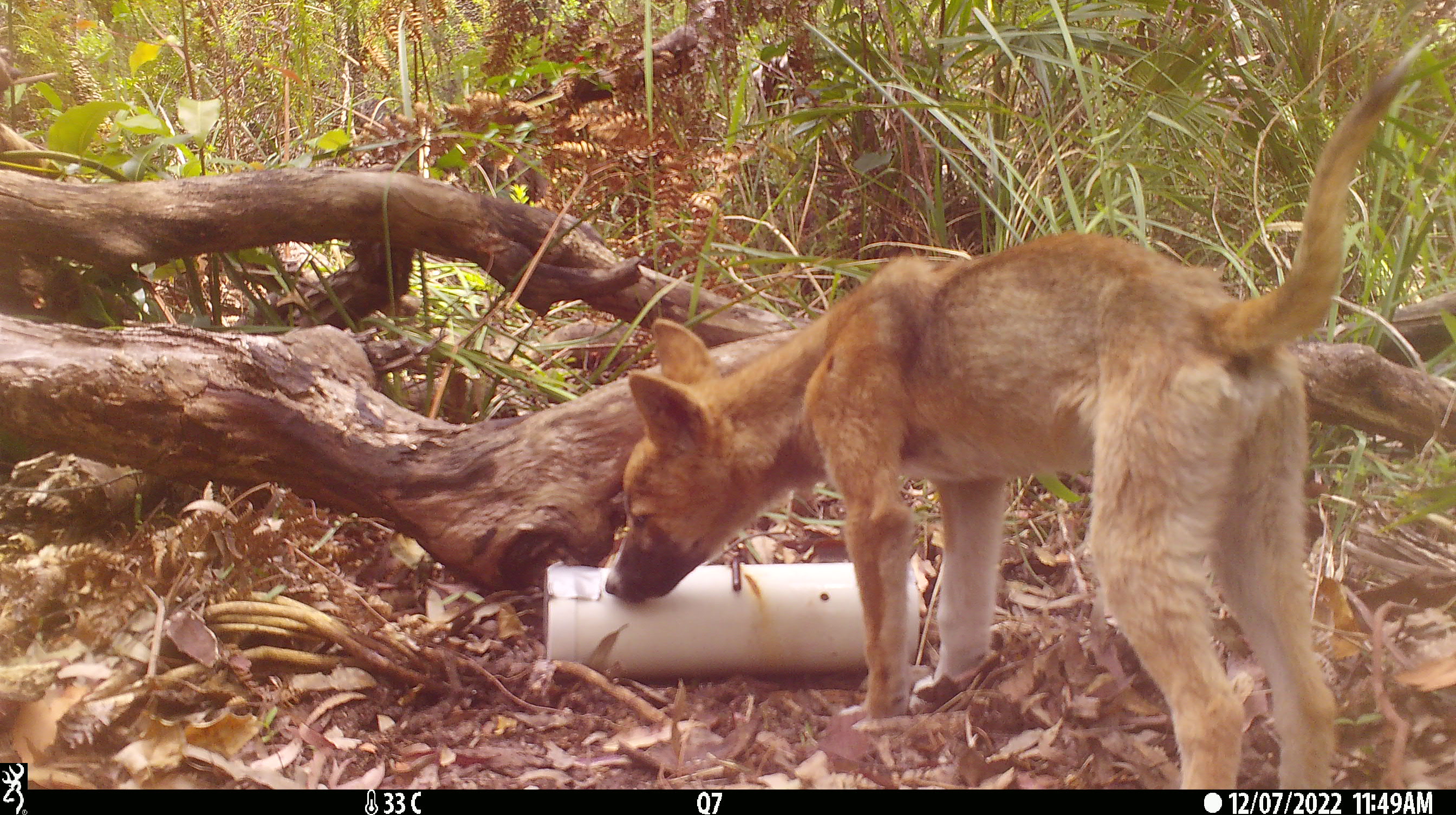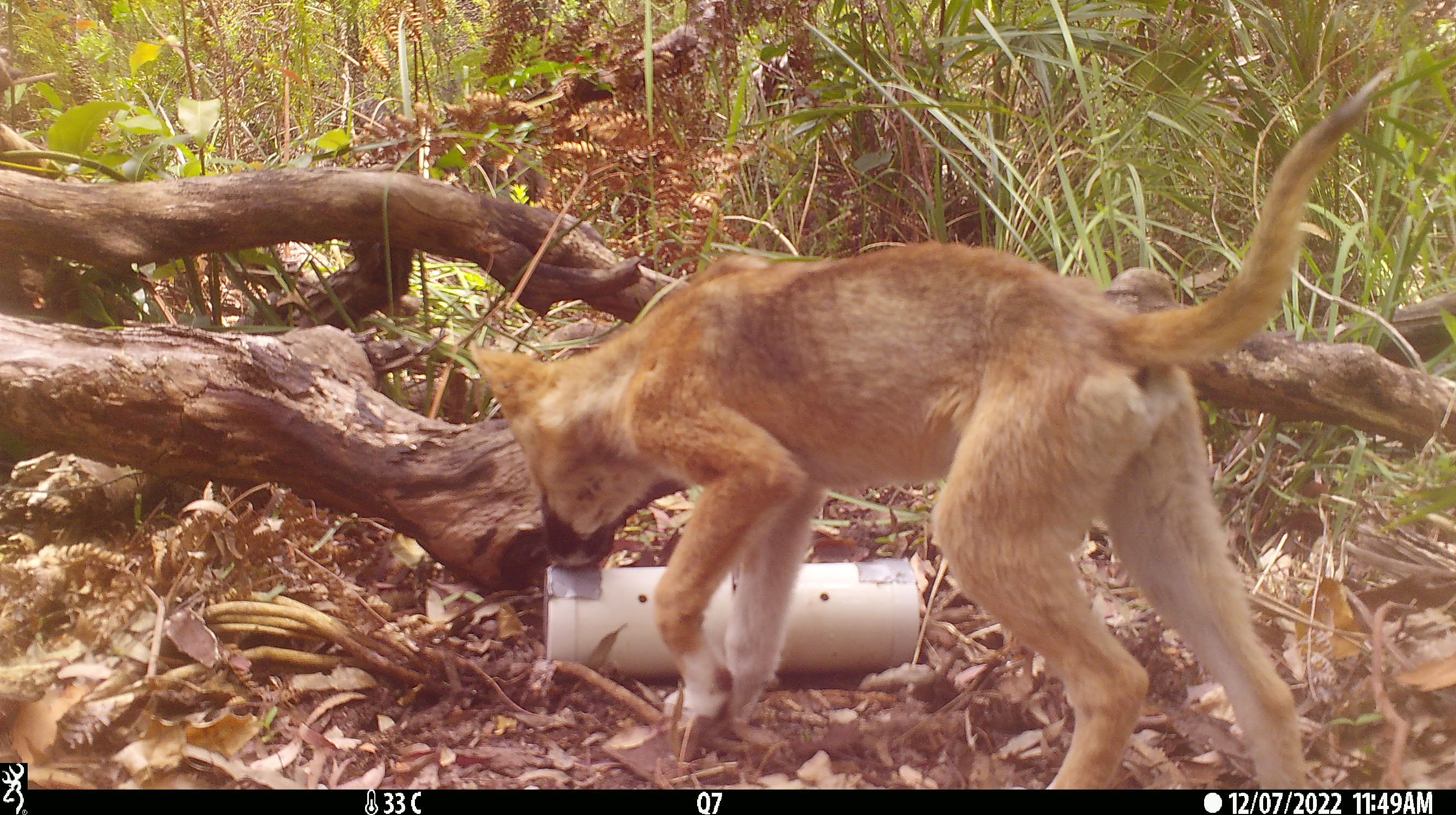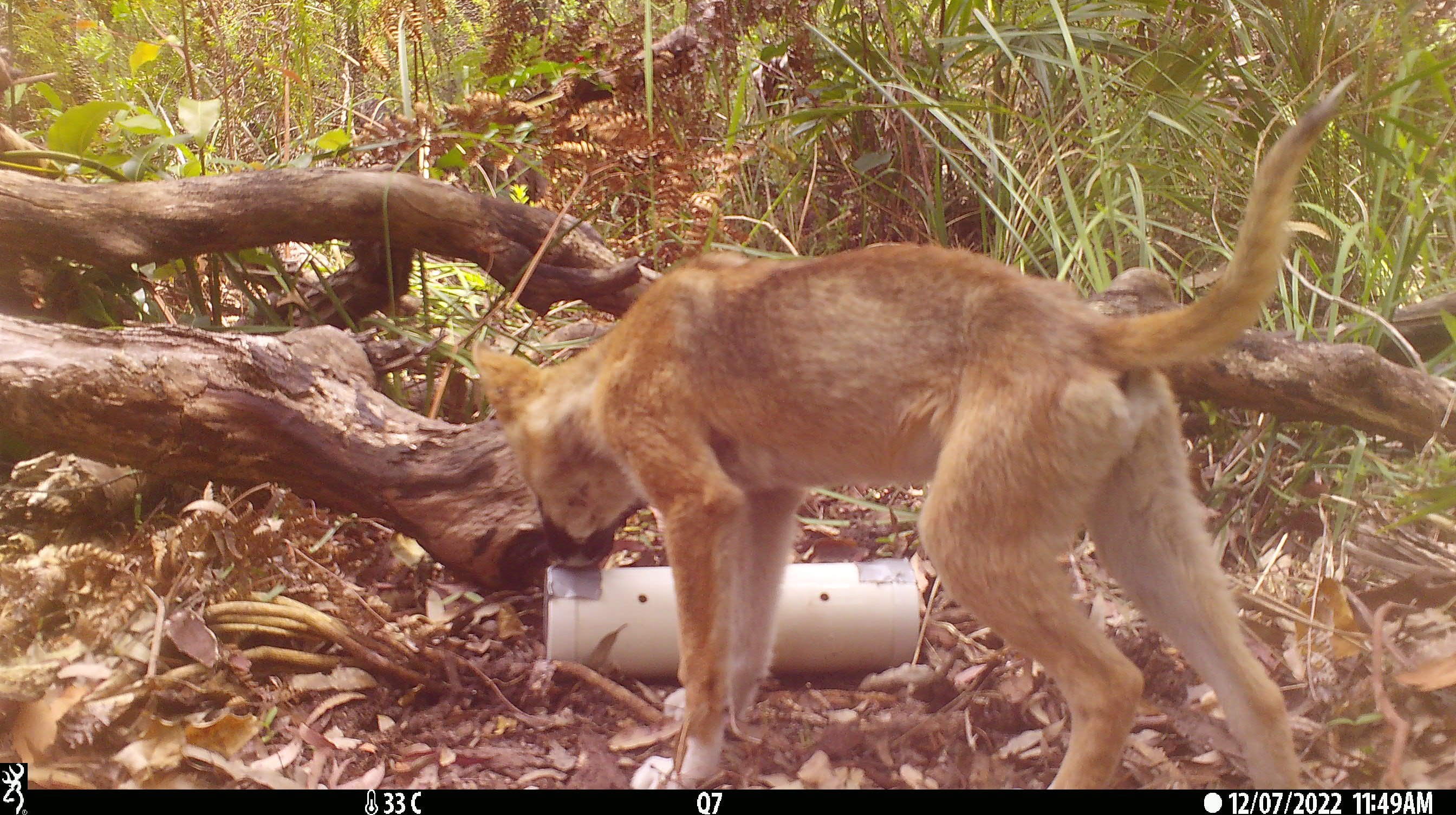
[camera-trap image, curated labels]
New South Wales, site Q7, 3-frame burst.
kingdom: Animalia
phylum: Chordata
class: Mammalia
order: Carnivora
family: Canidae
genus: Canis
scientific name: Canis familiaris dingo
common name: dingo